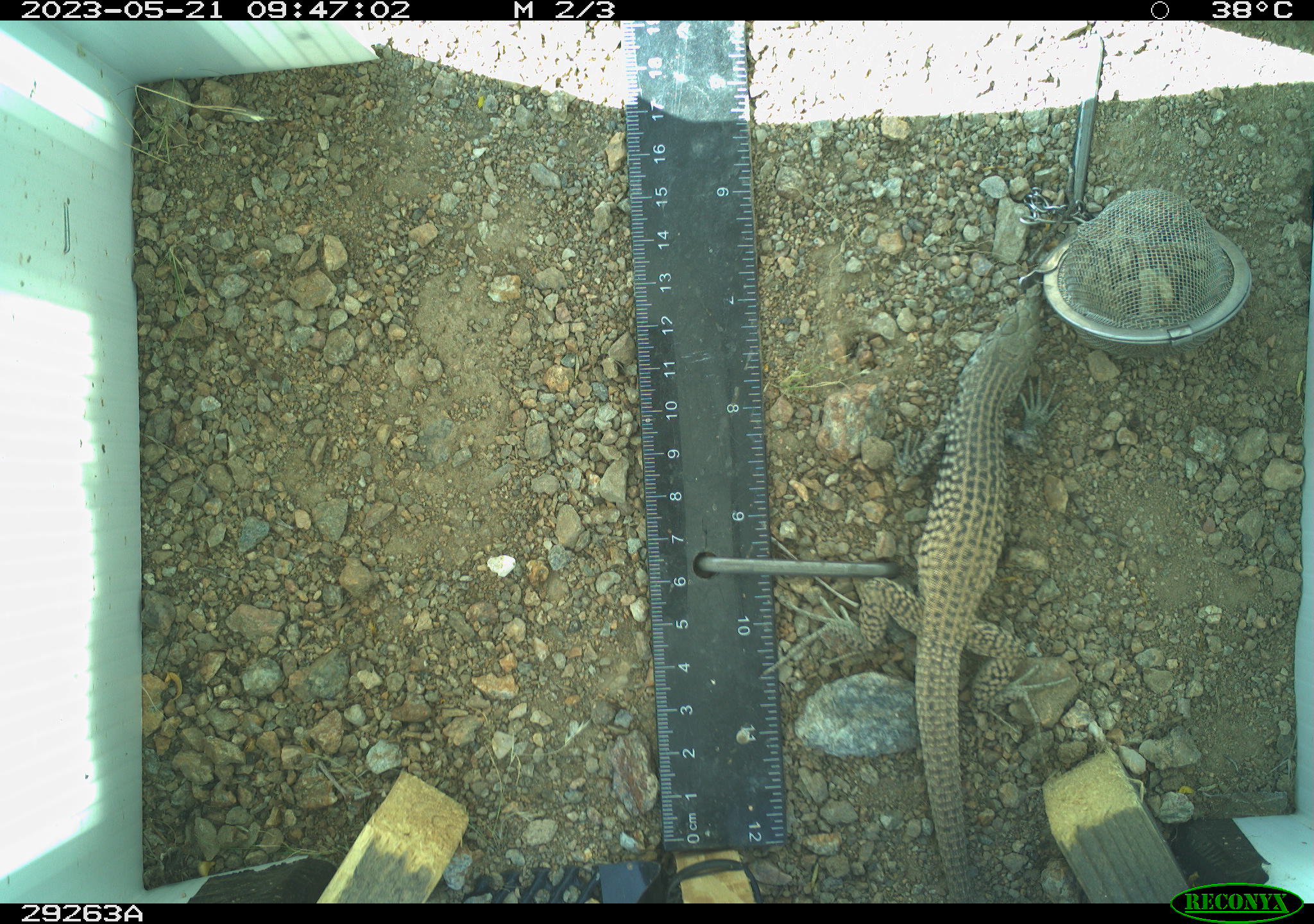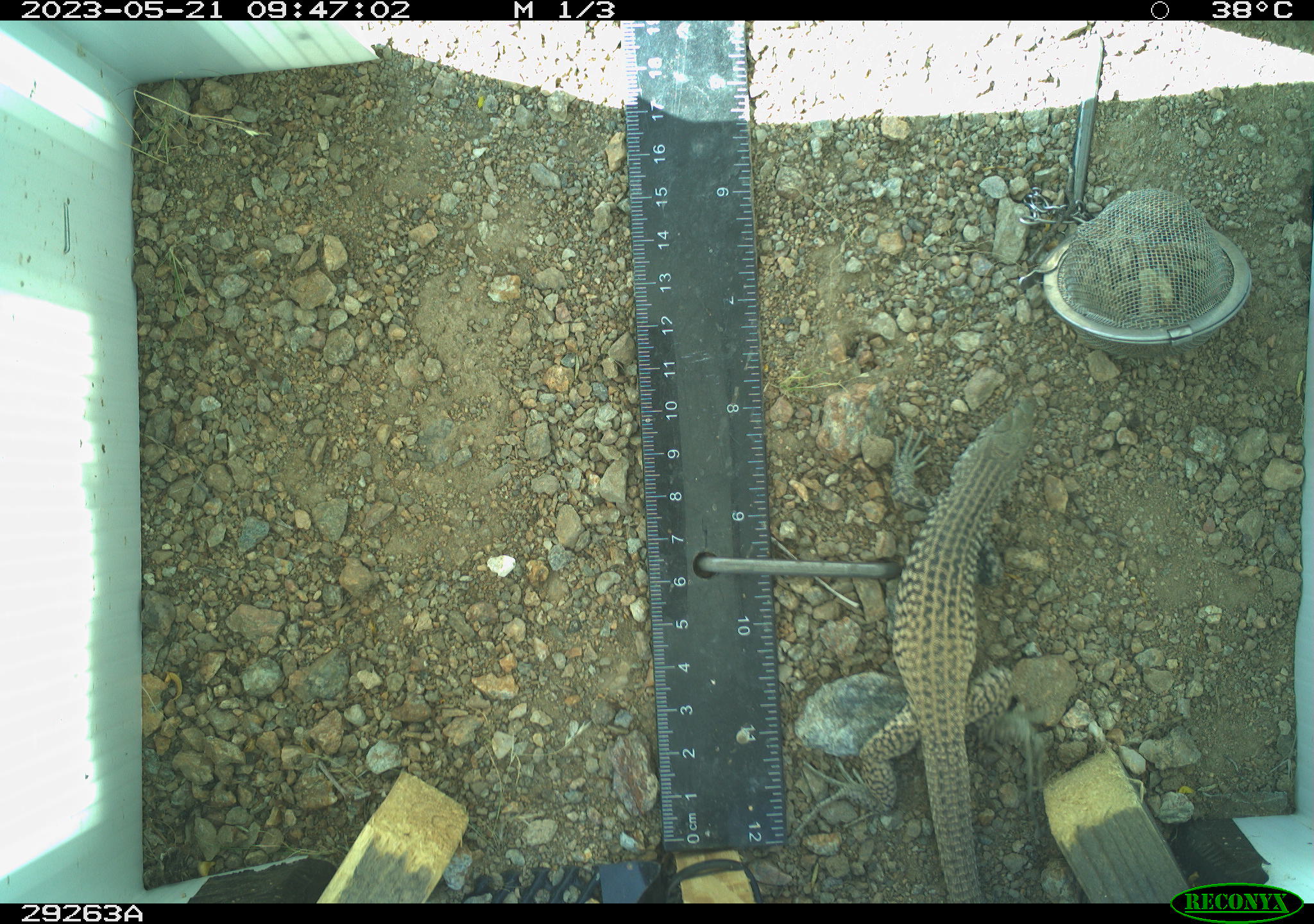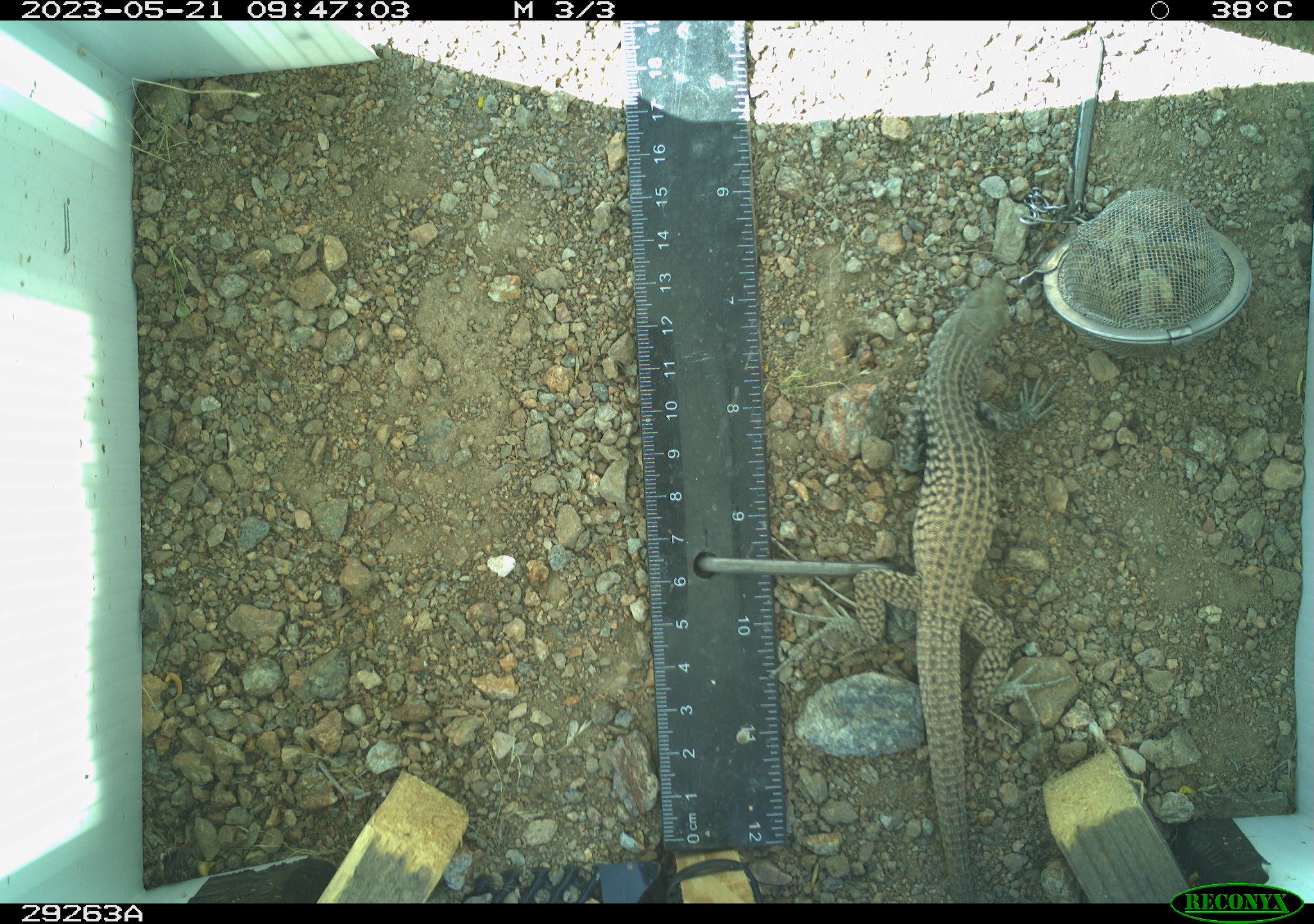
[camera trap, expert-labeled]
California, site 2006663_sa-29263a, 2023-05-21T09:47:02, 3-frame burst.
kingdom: Animalia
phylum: Chordata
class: Reptilia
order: Squamata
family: Teiidae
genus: Aspidoscelis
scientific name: Aspidoscelis tigris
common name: western whiptail